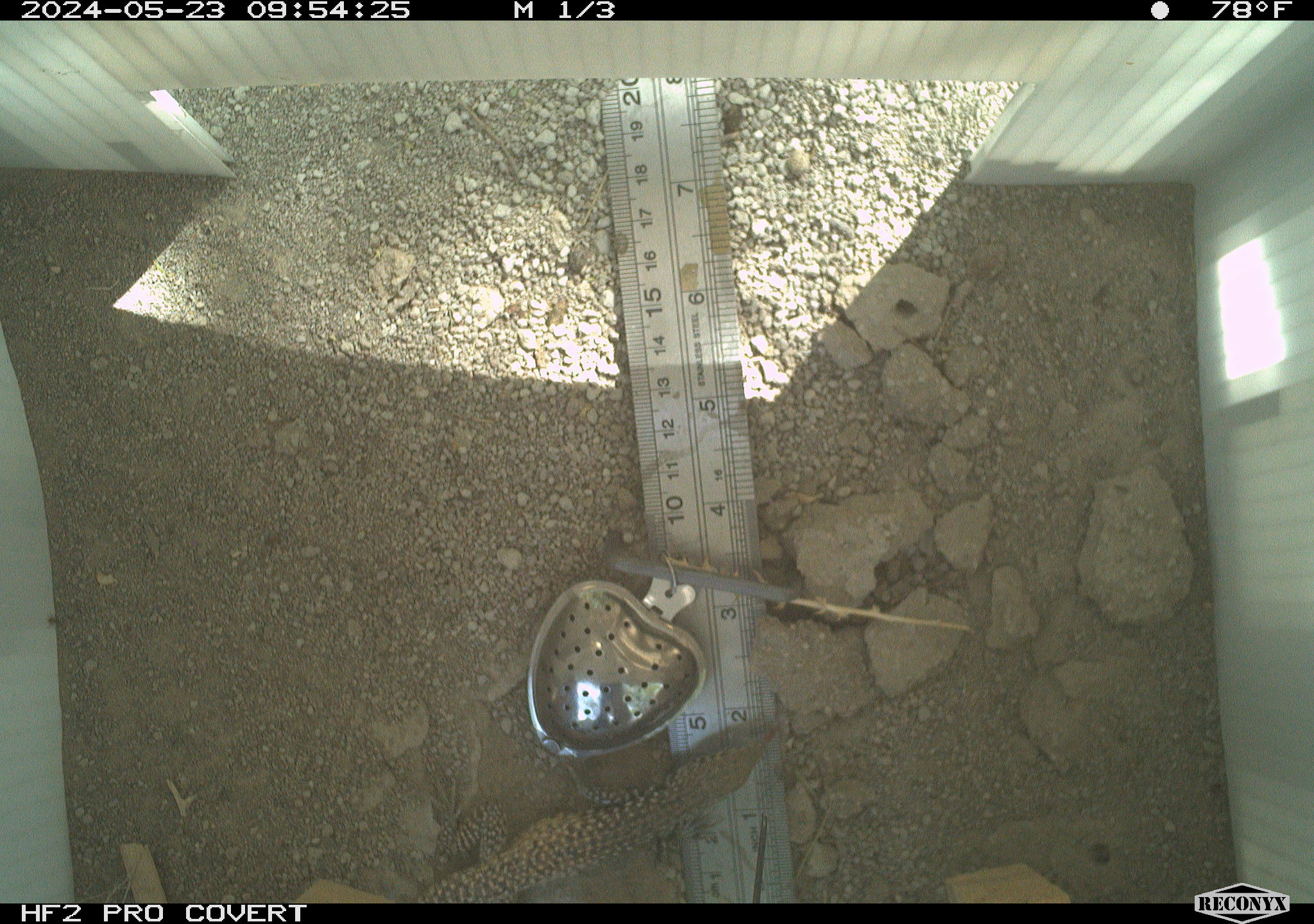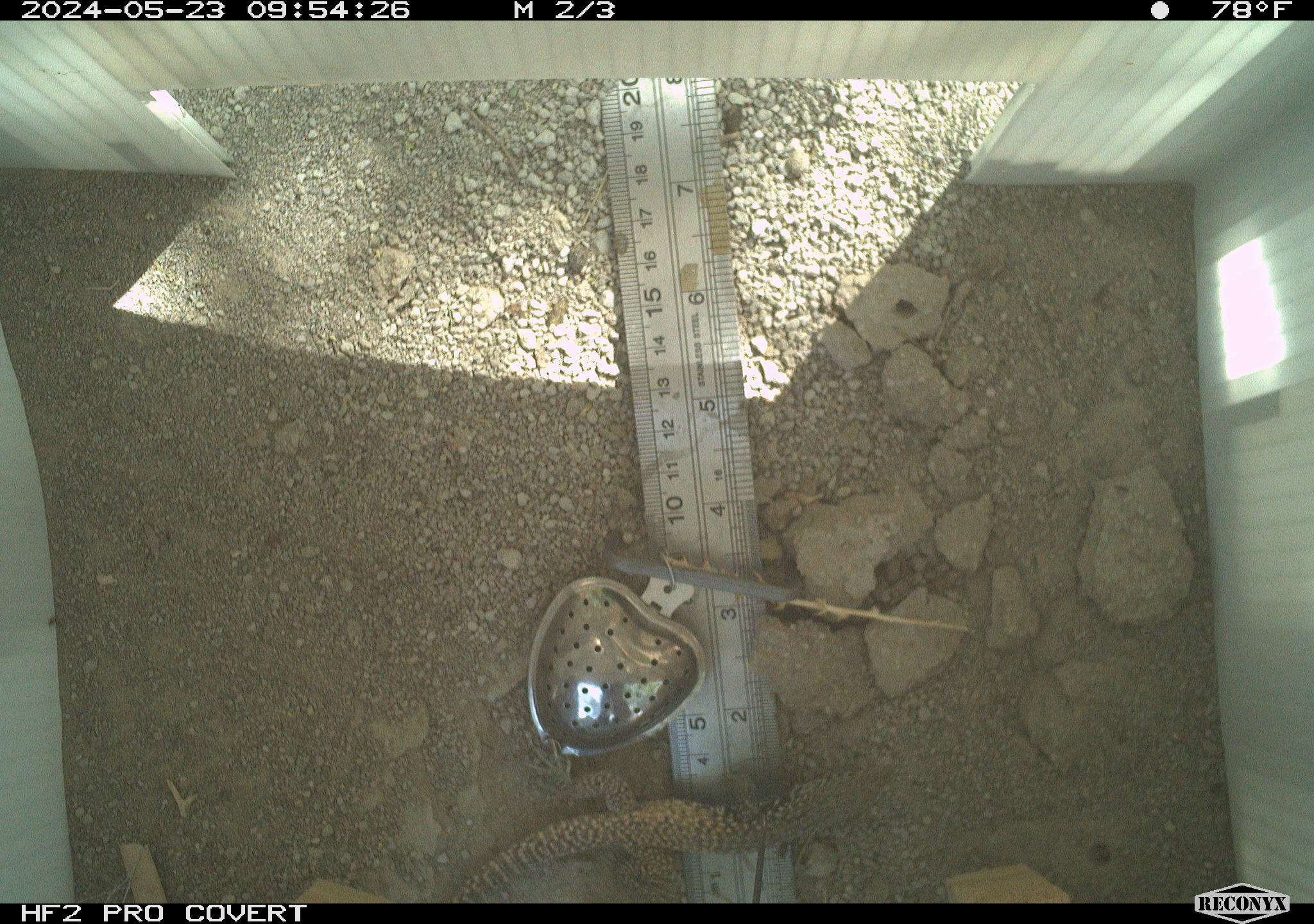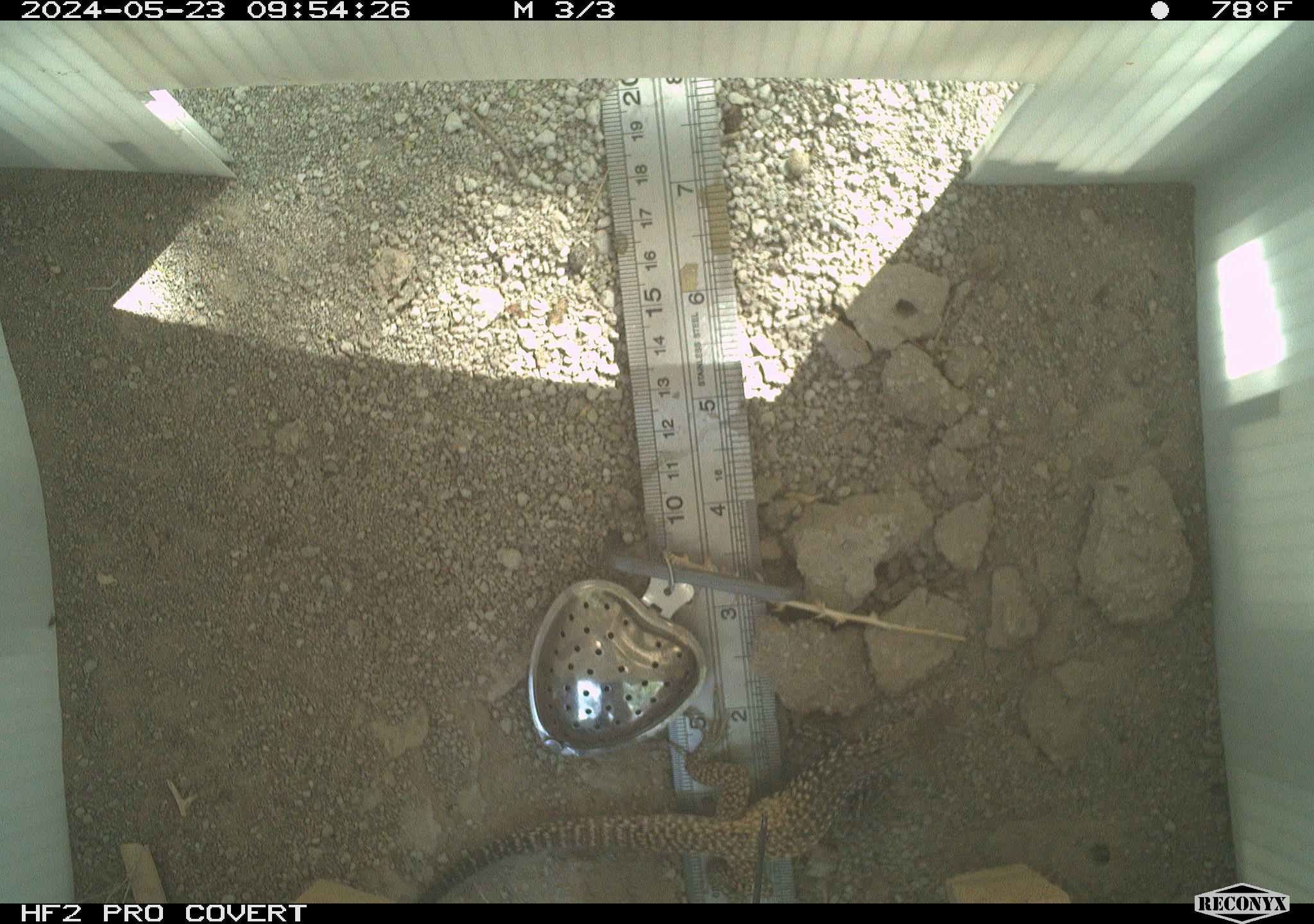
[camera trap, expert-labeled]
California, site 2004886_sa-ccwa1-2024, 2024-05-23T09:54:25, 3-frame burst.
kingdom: Animalia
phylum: Chordata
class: Reptilia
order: Squamata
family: Teiidae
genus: Aspidoscelis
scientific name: Aspidoscelis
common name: whiptail lizards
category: aspidoscelis species